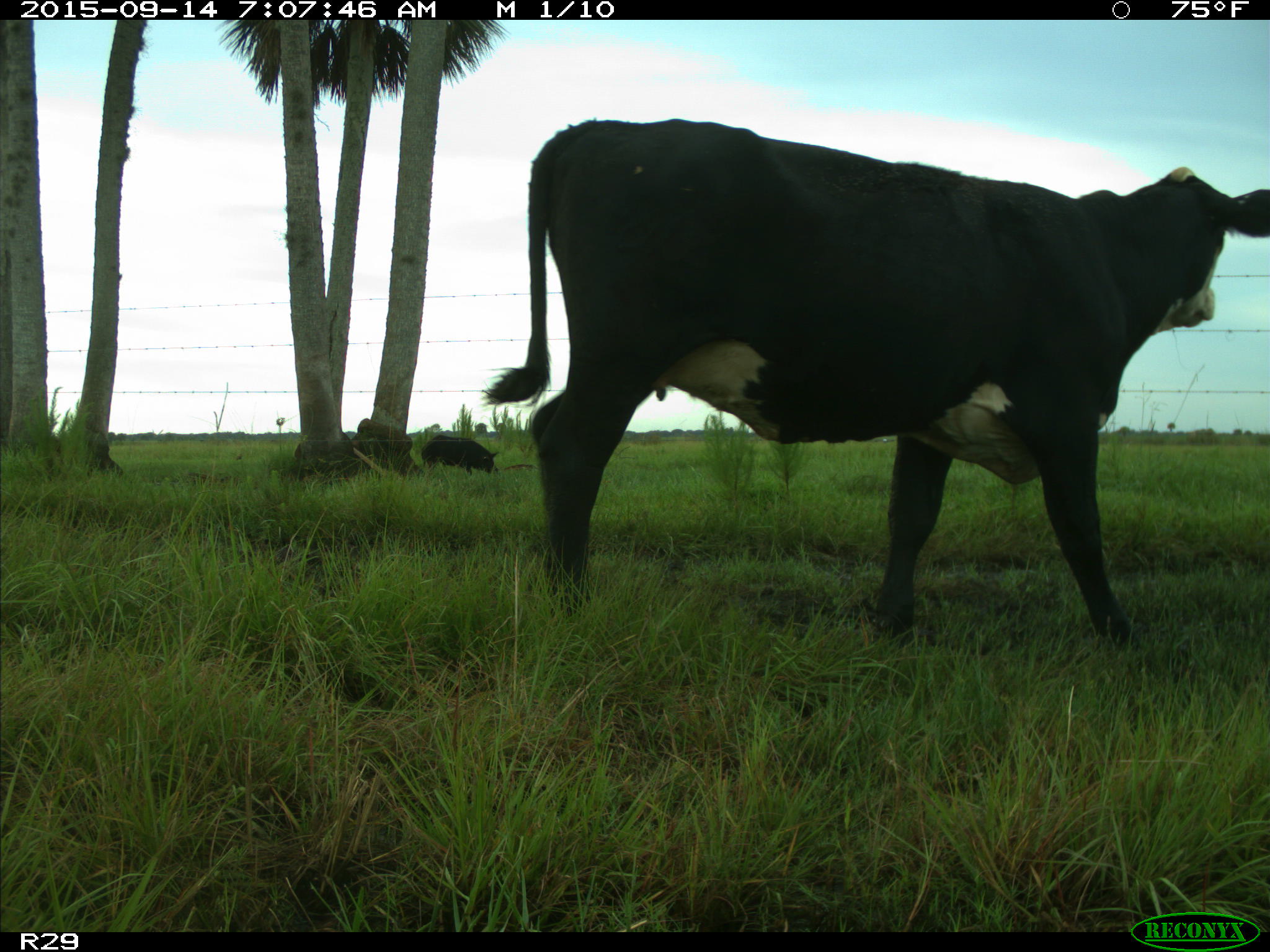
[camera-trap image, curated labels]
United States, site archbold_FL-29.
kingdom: Animalia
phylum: Chordata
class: Mammalia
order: Artiodactyla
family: Suidae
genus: Sus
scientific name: Sus scrofa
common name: wild boar